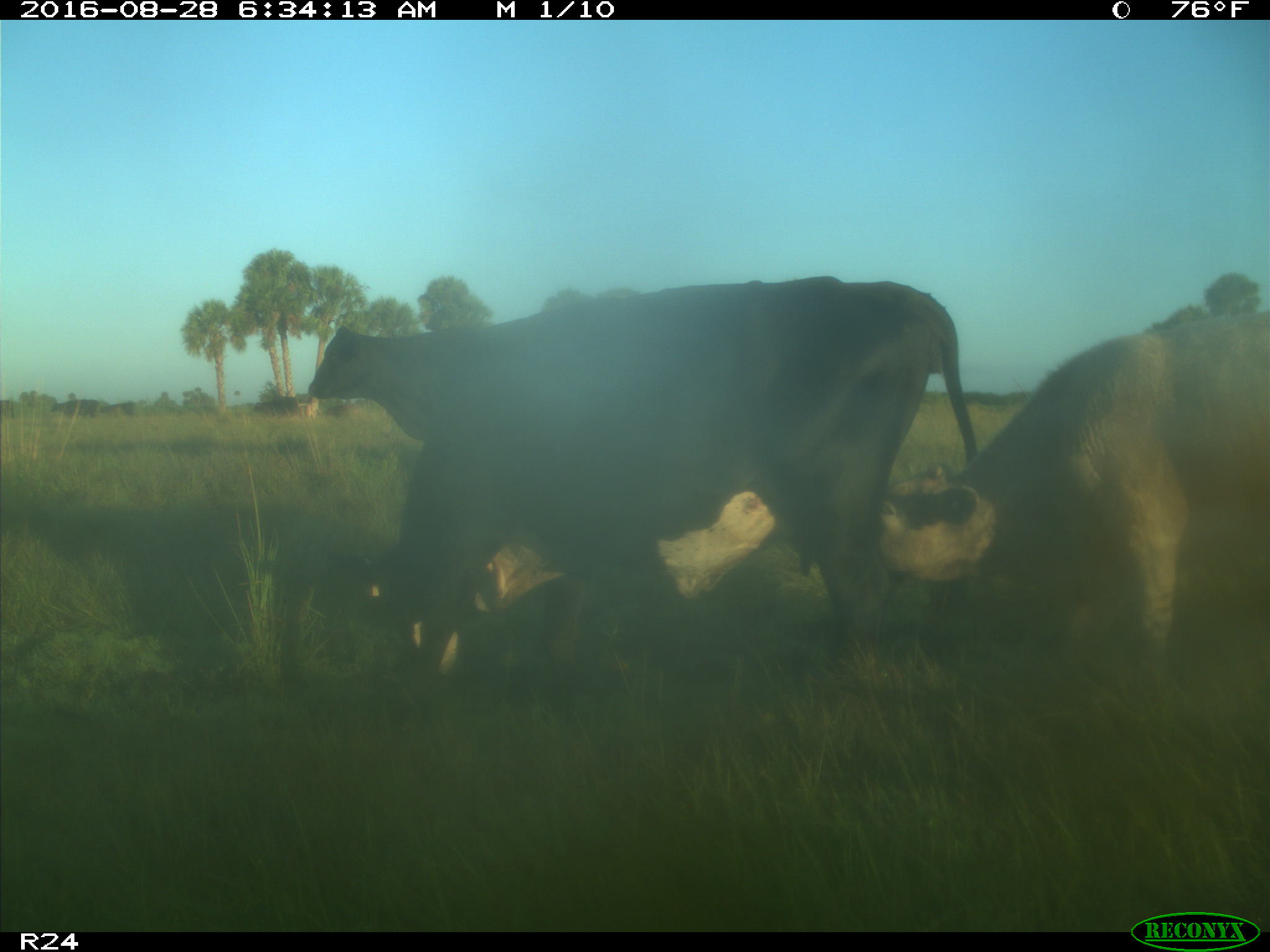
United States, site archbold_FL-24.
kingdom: Animalia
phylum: Chordata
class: Mammalia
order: Artiodactyla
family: Bovidae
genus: Bos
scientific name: Bos taurus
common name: domestic cow